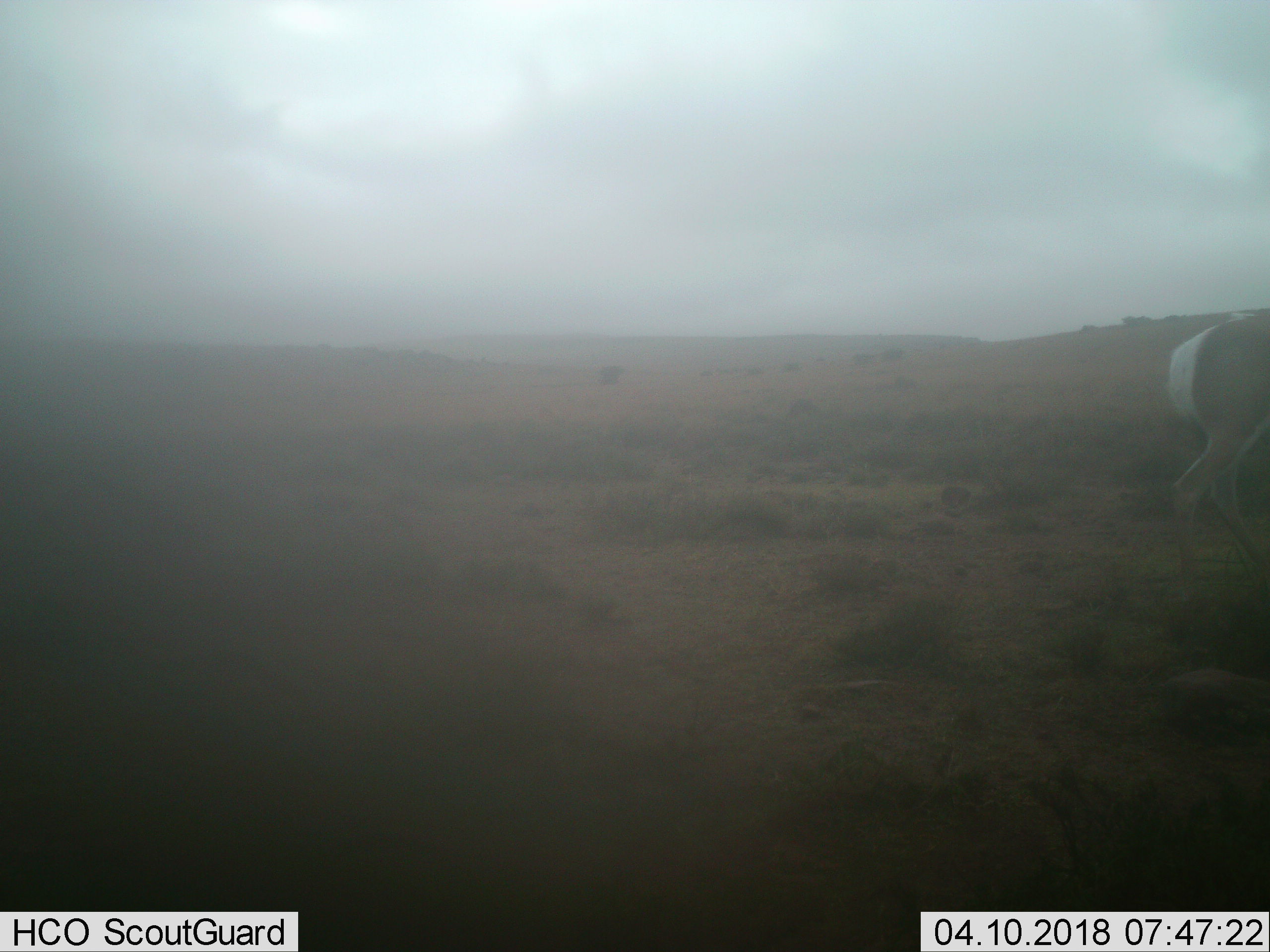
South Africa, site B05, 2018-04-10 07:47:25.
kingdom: Animalia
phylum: Chordata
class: Mammalia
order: Artiodactyla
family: Bovidae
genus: Antidorcas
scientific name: Antidorcas marsupialis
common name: springbok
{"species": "springbok (Antidorcas marsupialis)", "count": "1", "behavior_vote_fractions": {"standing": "0%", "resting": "0%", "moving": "100%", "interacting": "0%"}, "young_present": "0%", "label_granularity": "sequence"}